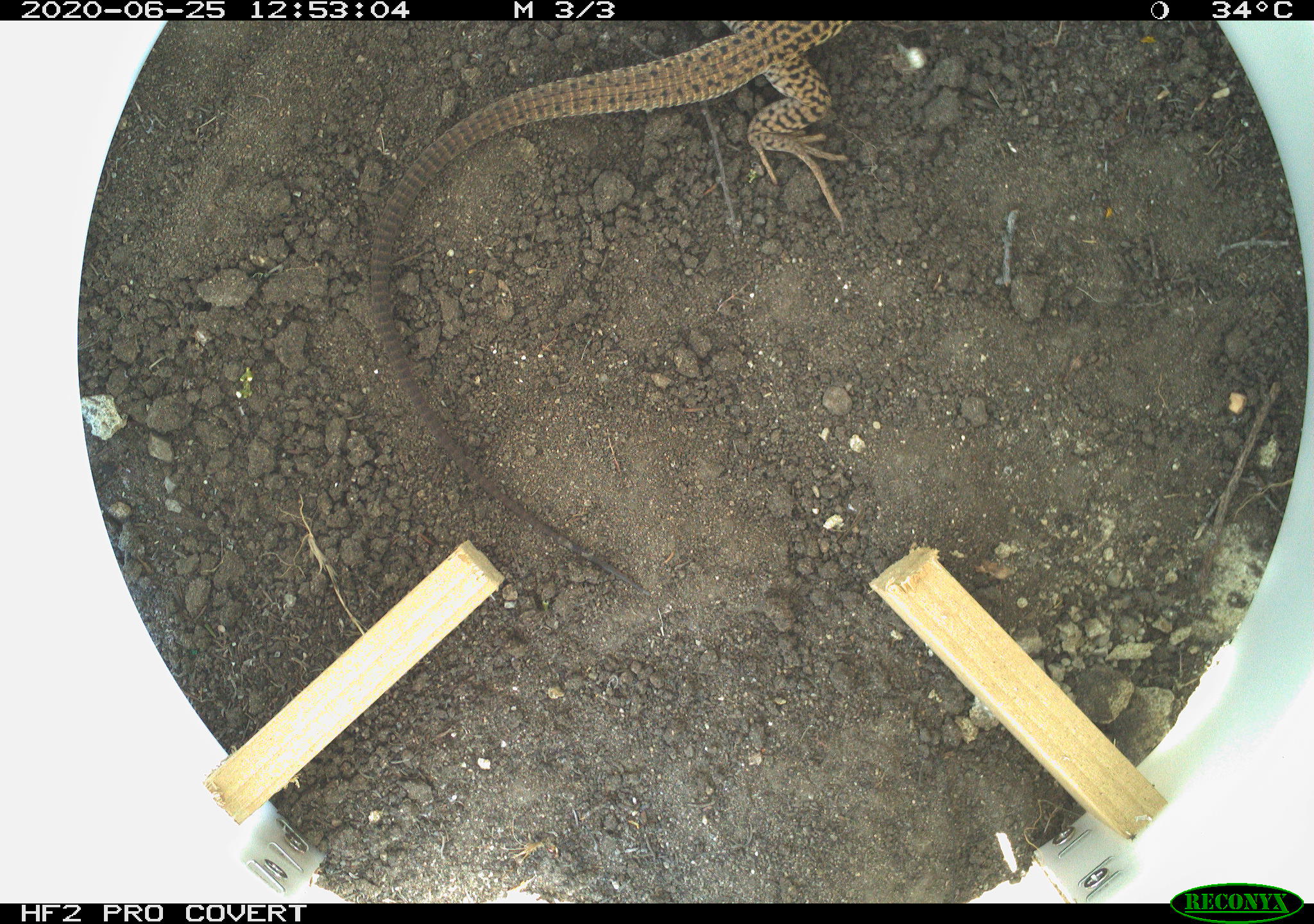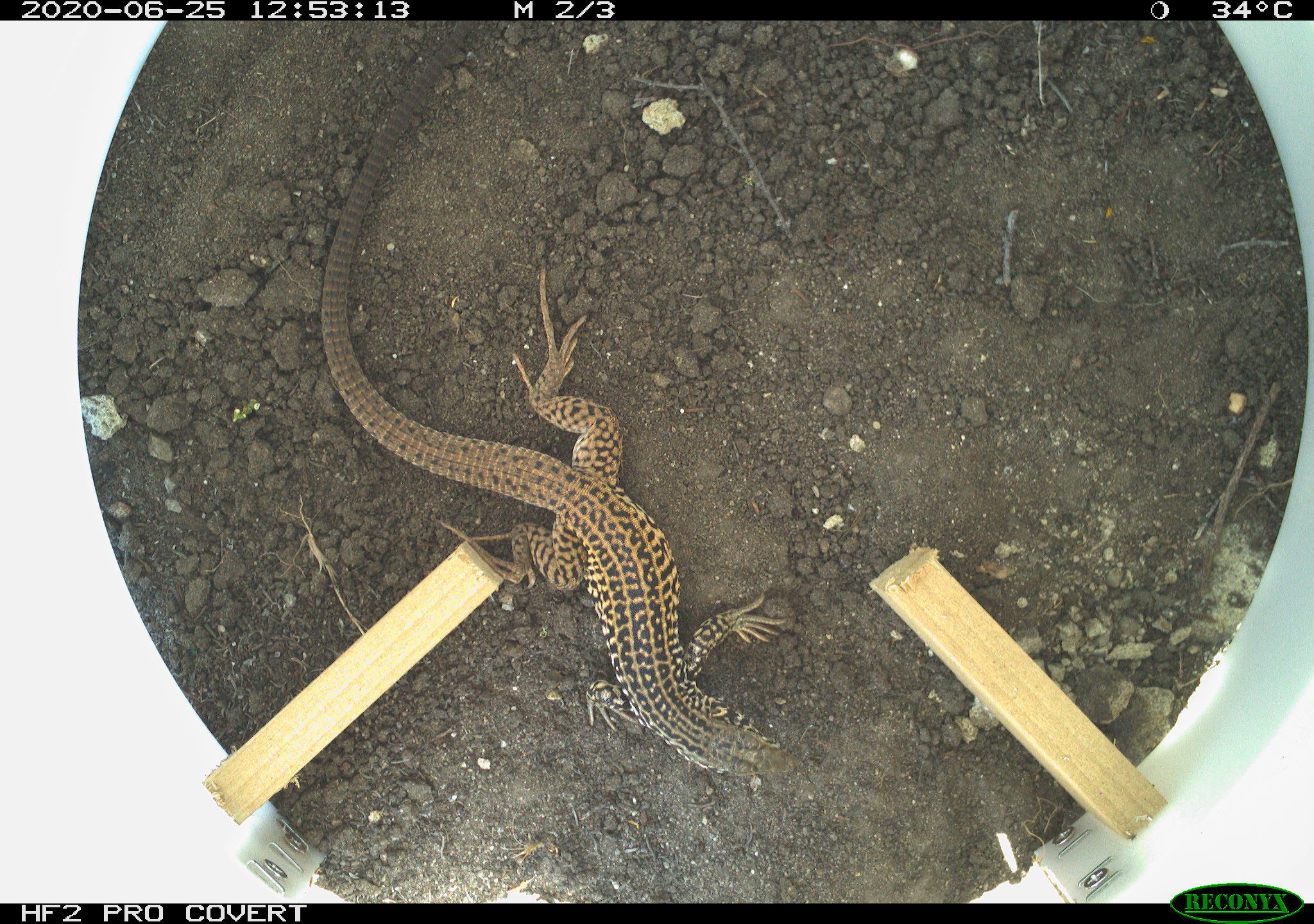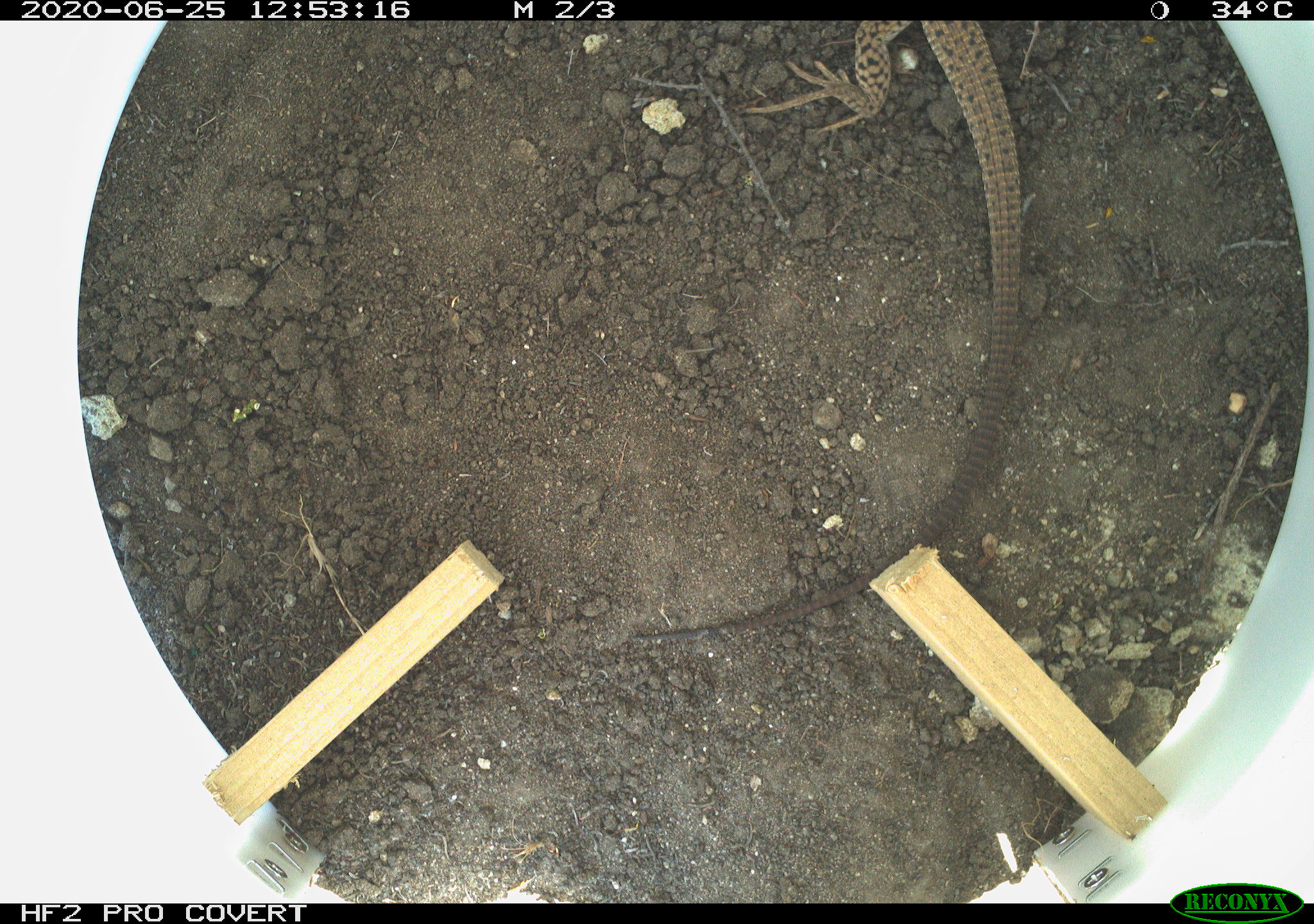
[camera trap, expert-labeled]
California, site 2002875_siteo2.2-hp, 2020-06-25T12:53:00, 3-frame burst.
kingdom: Animalia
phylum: Chordata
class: Reptilia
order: Squamata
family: Teiidae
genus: Aspidoscelis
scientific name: Aspidoscelis tigris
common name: western whiptail